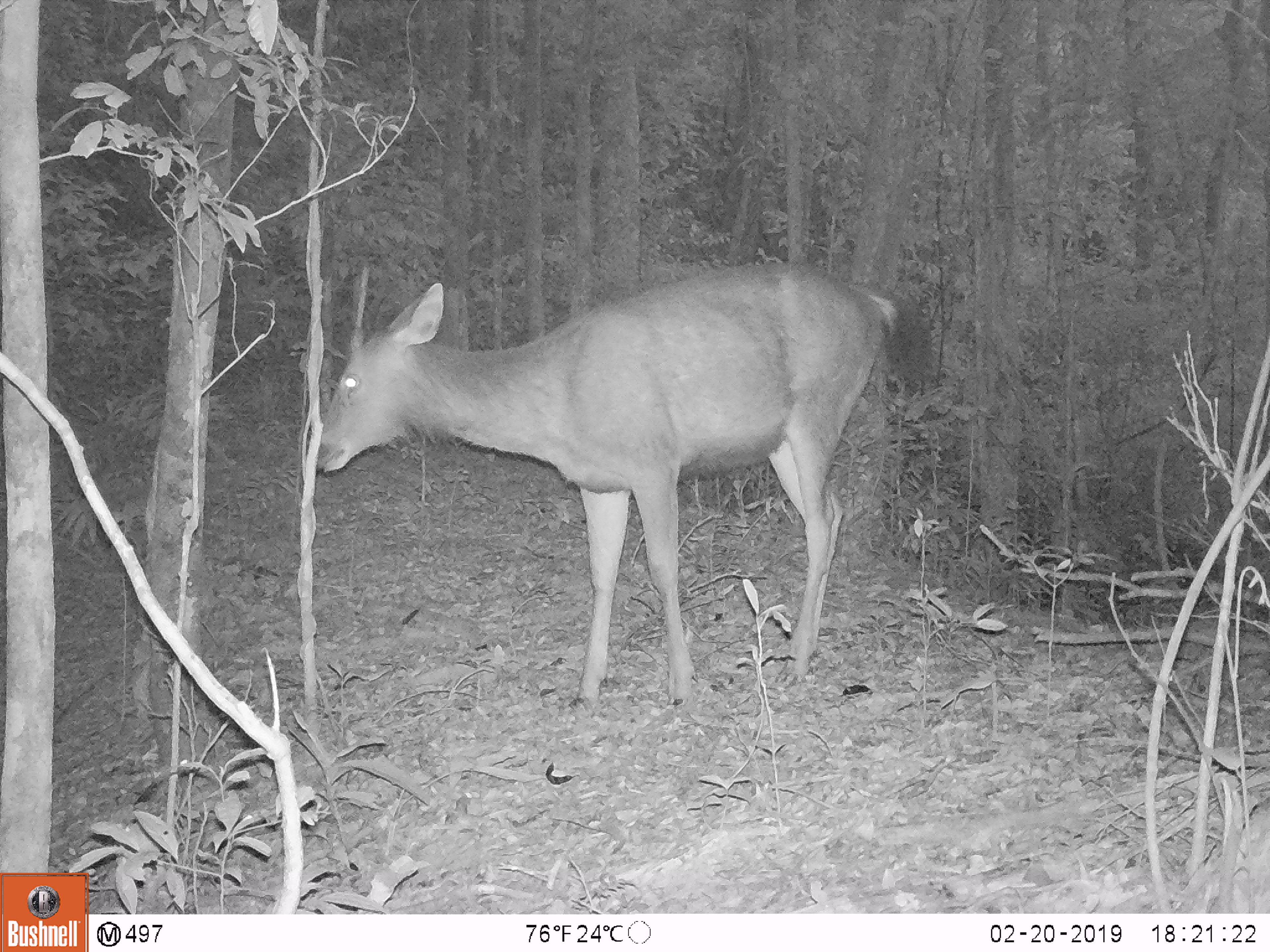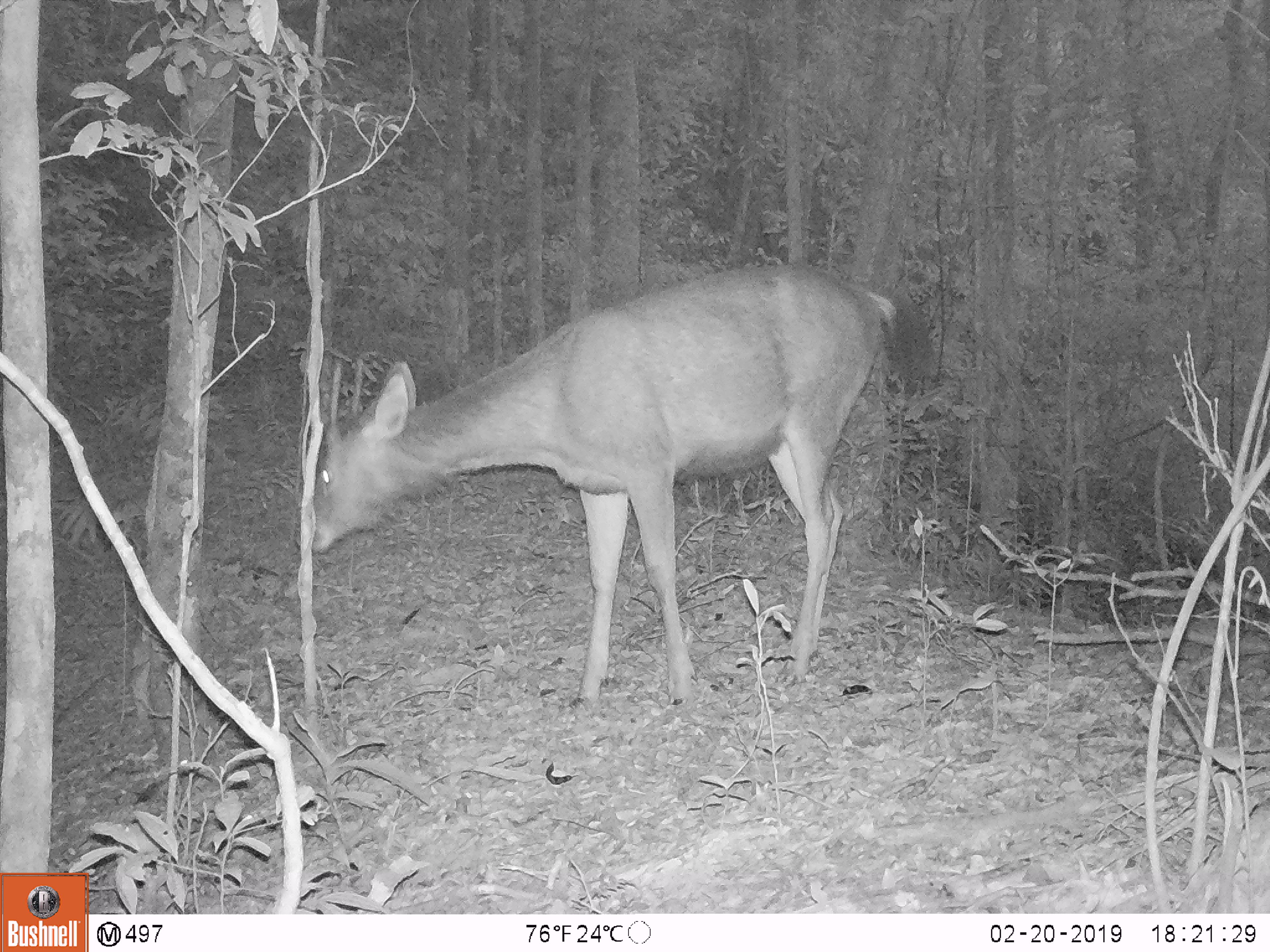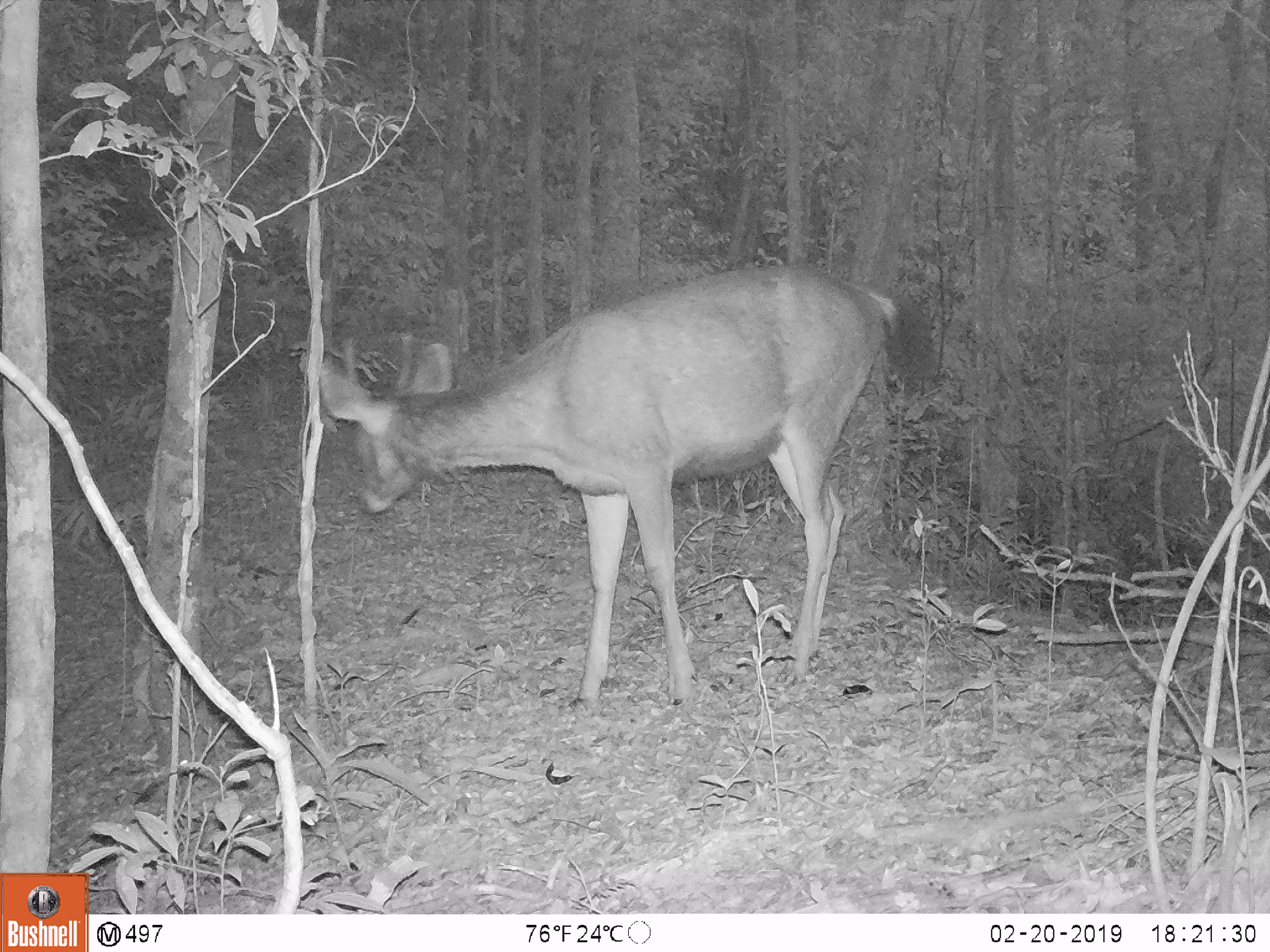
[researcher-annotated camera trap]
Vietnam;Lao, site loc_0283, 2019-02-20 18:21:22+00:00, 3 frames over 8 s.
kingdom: Animalia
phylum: Chordata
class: Mammalia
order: Artiodactyla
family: Cervidae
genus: Rusa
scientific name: Rusa unicolor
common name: sambar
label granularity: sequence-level